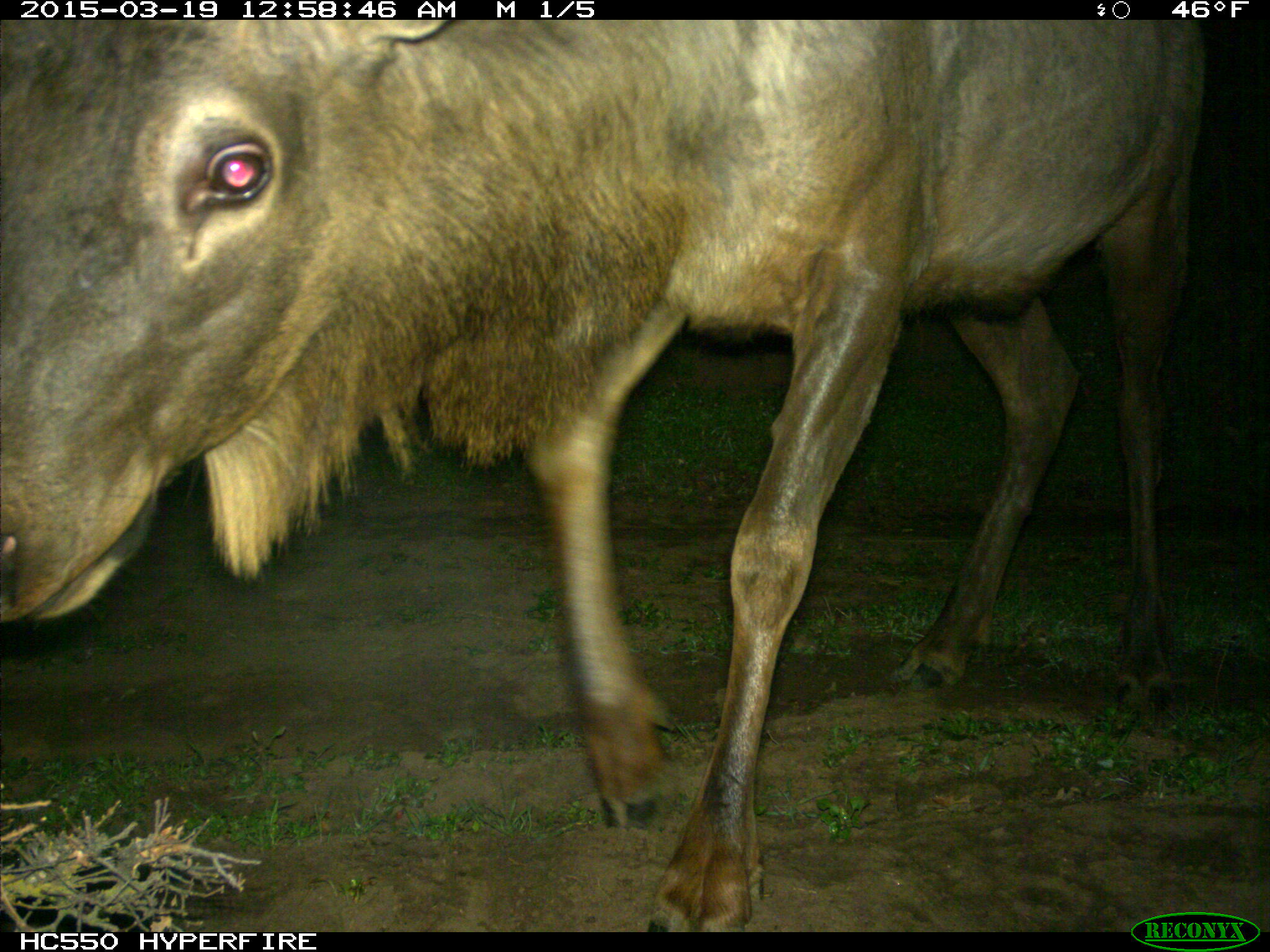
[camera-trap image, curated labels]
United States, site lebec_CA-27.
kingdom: Animalia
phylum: Chordata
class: Mammalia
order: Artiodactyla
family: Cervidae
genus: Cervus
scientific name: Cervus canadensis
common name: elk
Cervus canadensis (elk).